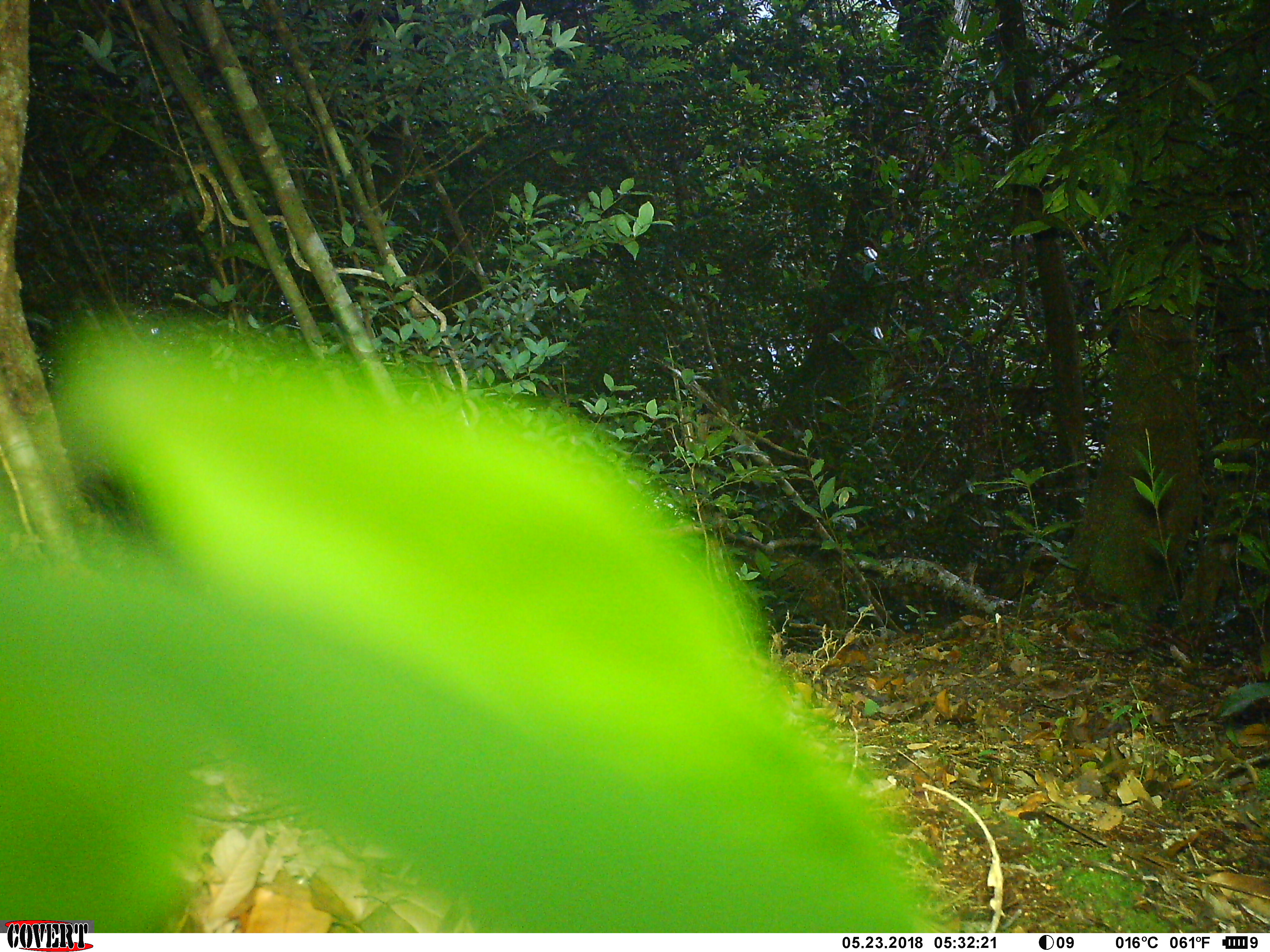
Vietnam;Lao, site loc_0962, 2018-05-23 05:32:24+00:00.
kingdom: Animalia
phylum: Chordata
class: Mammalia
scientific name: Mammalia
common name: mammal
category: unidentified small mammal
Unidentified small mammal (mammal) (Mammalia). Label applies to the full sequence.